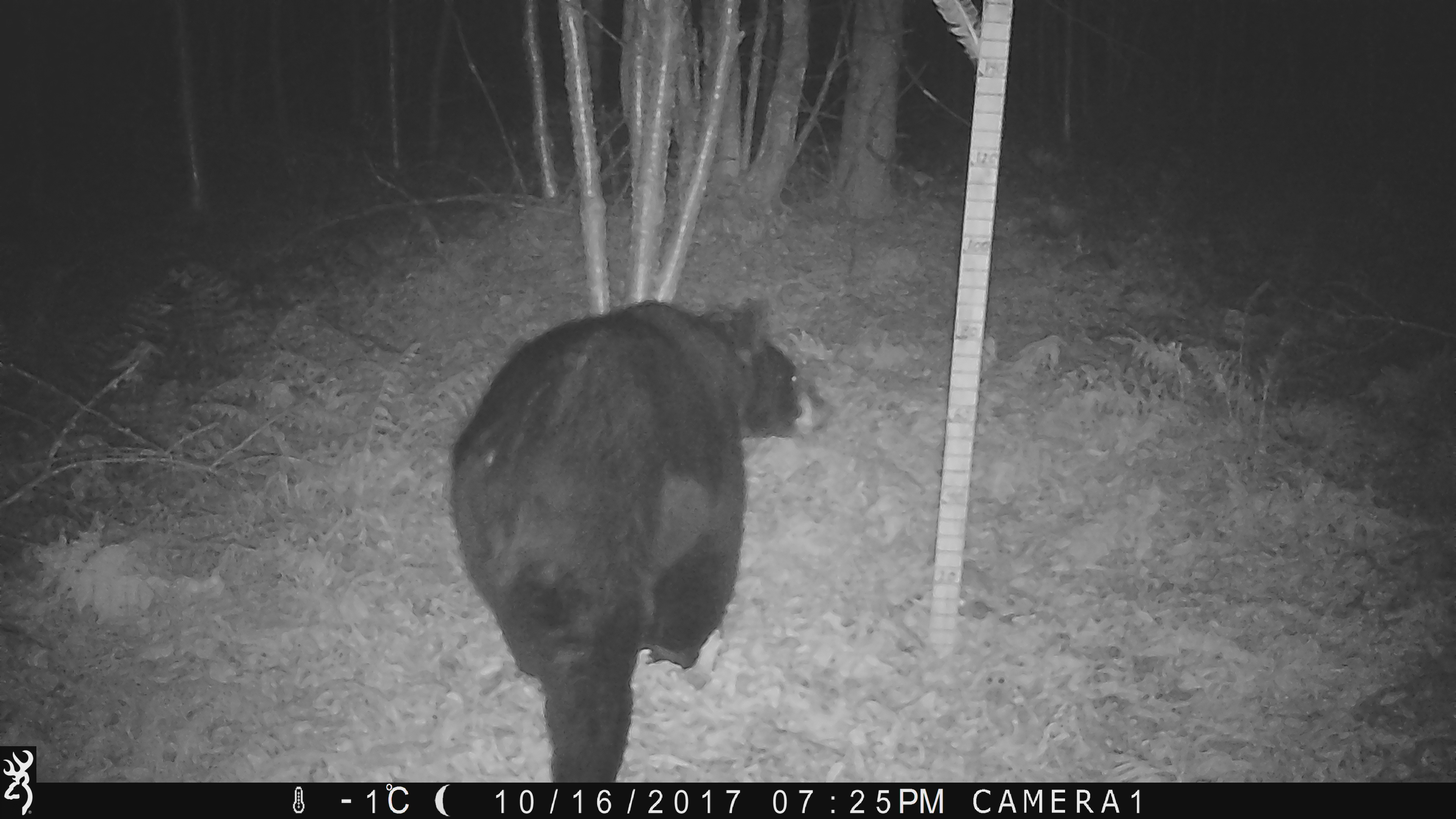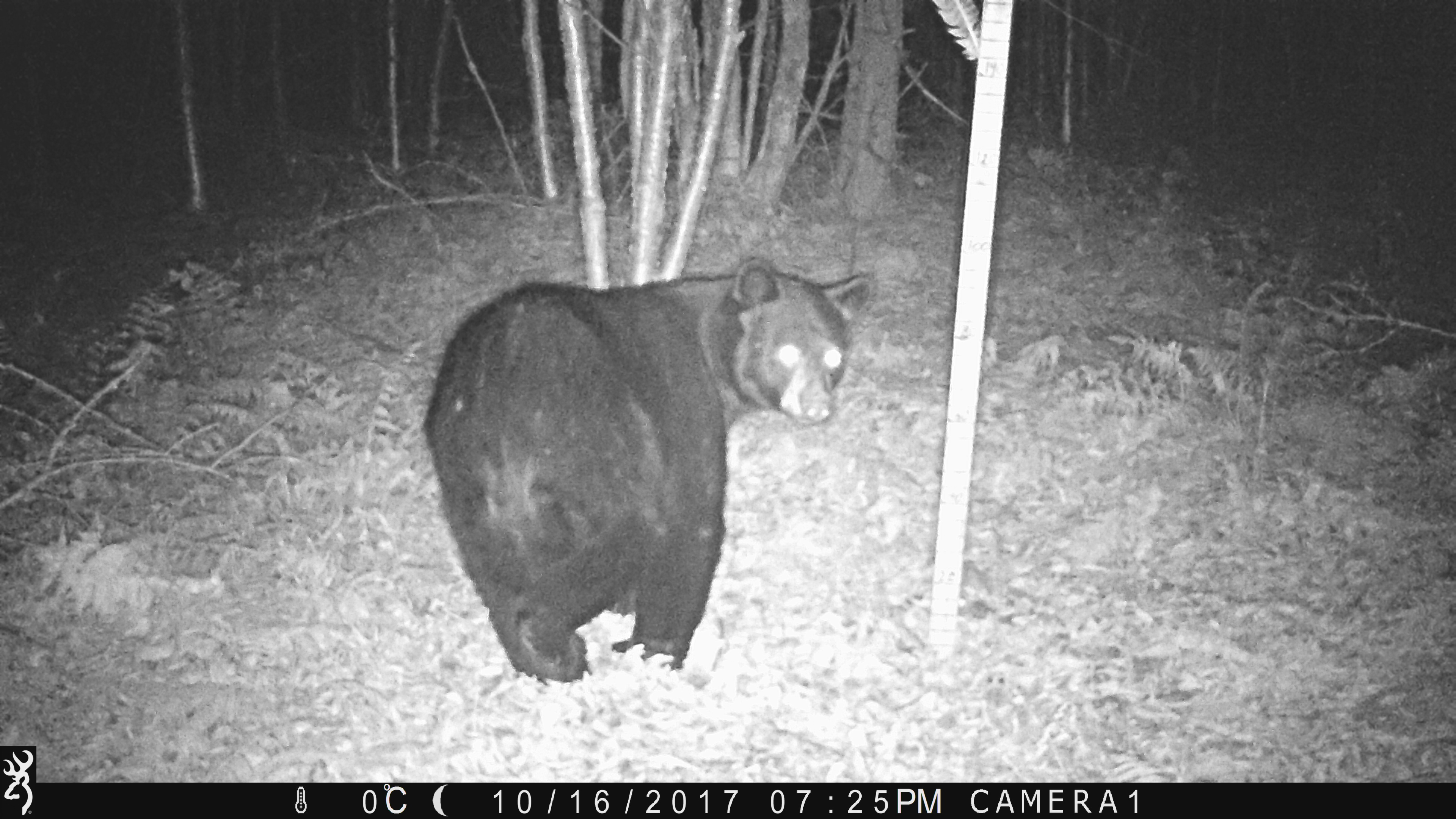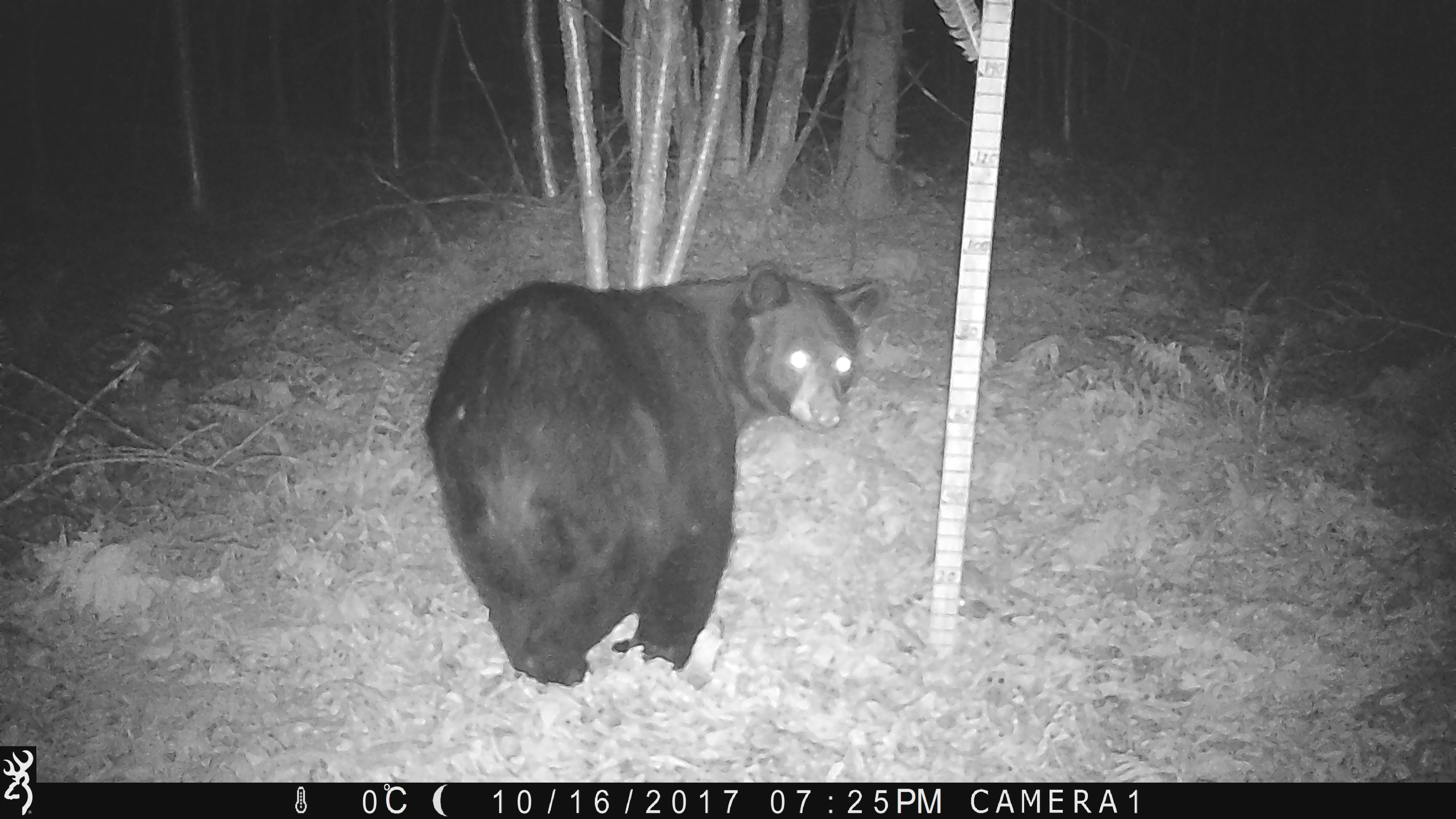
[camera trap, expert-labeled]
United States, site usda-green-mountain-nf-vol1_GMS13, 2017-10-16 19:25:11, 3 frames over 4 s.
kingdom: Animalia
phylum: Chordata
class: Mammalia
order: Carnivora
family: Ursidae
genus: Ursus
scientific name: Ursus americanus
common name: black bear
Black bear (Ursus americanus).